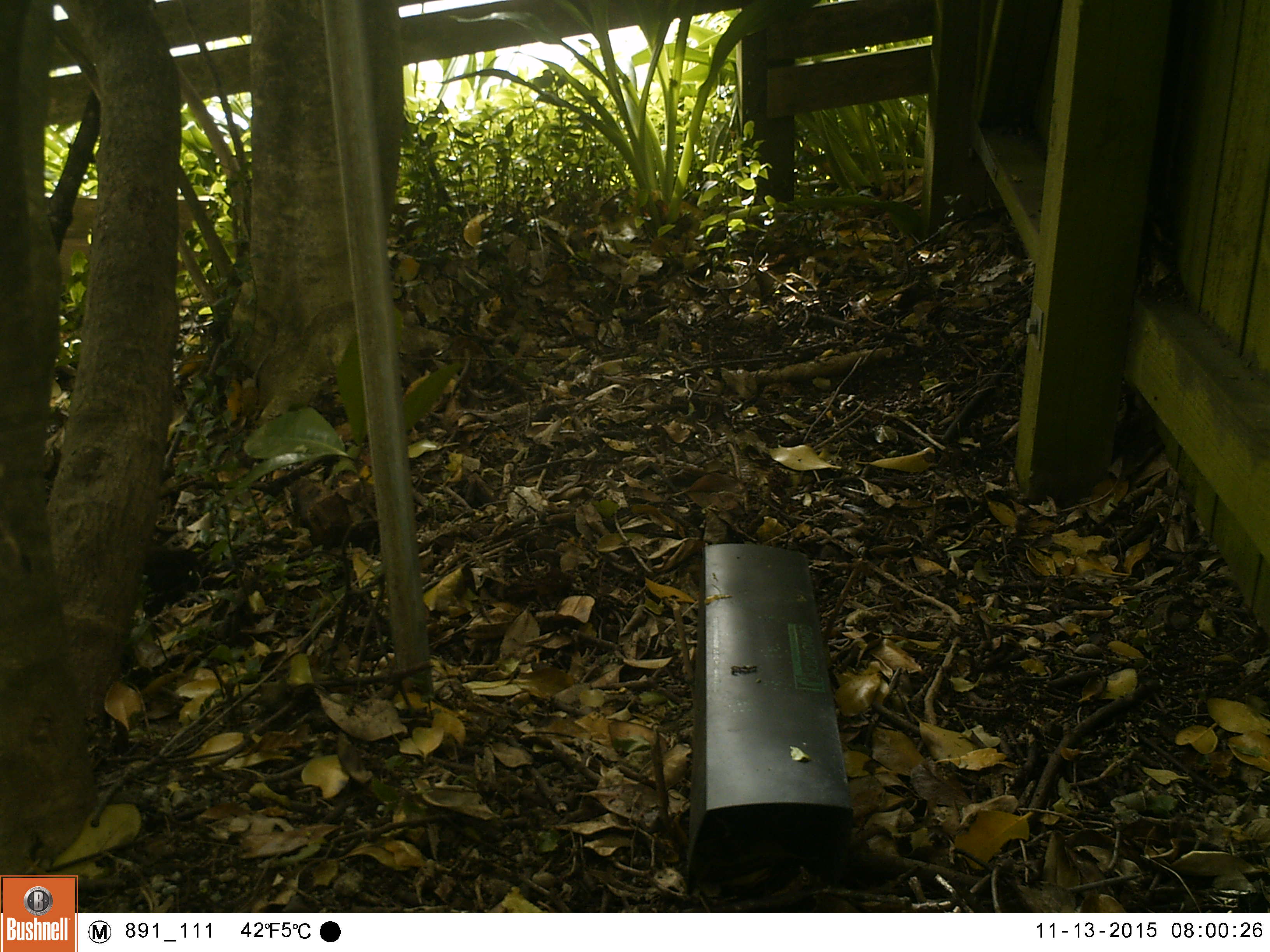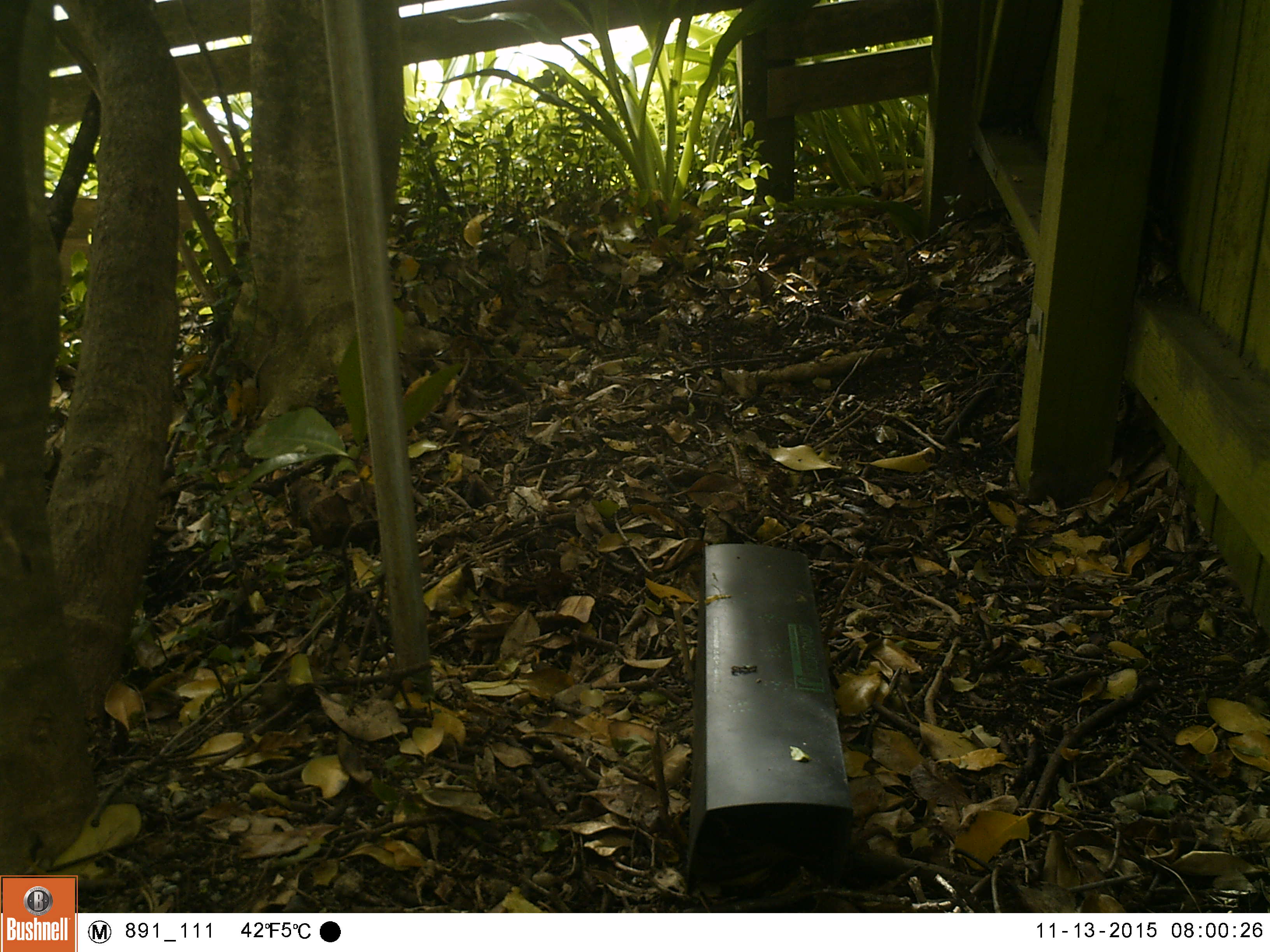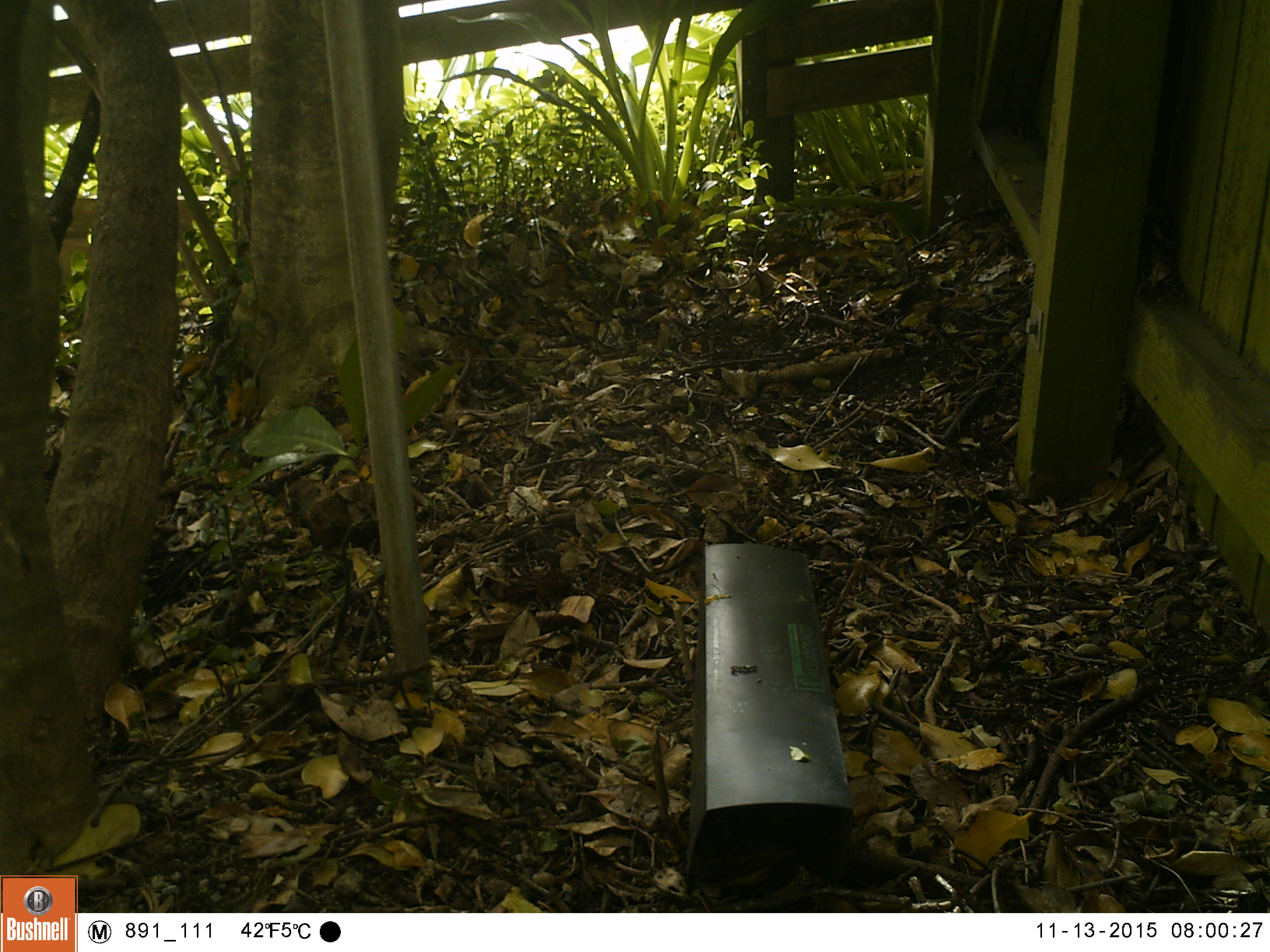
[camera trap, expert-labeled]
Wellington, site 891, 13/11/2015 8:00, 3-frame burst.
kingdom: Animalia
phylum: Chordata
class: Aves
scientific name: Aves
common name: bird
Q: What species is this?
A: Bird (Aves).